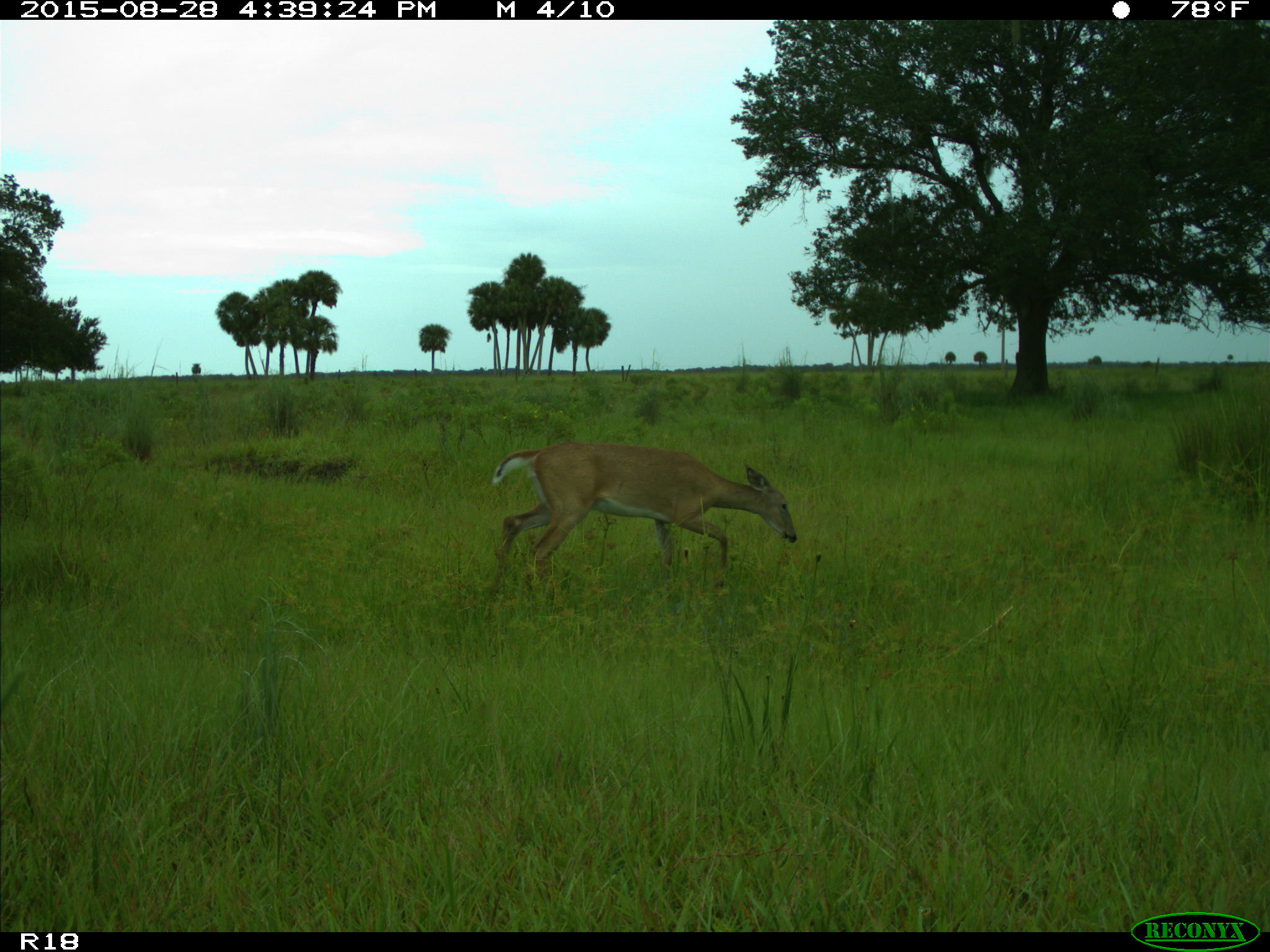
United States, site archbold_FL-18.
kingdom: Animalia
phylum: Chordata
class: Mammalia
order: Artiodactyla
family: Cervidae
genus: Odocoileus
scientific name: Odocoileus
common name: deer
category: unidentified deer